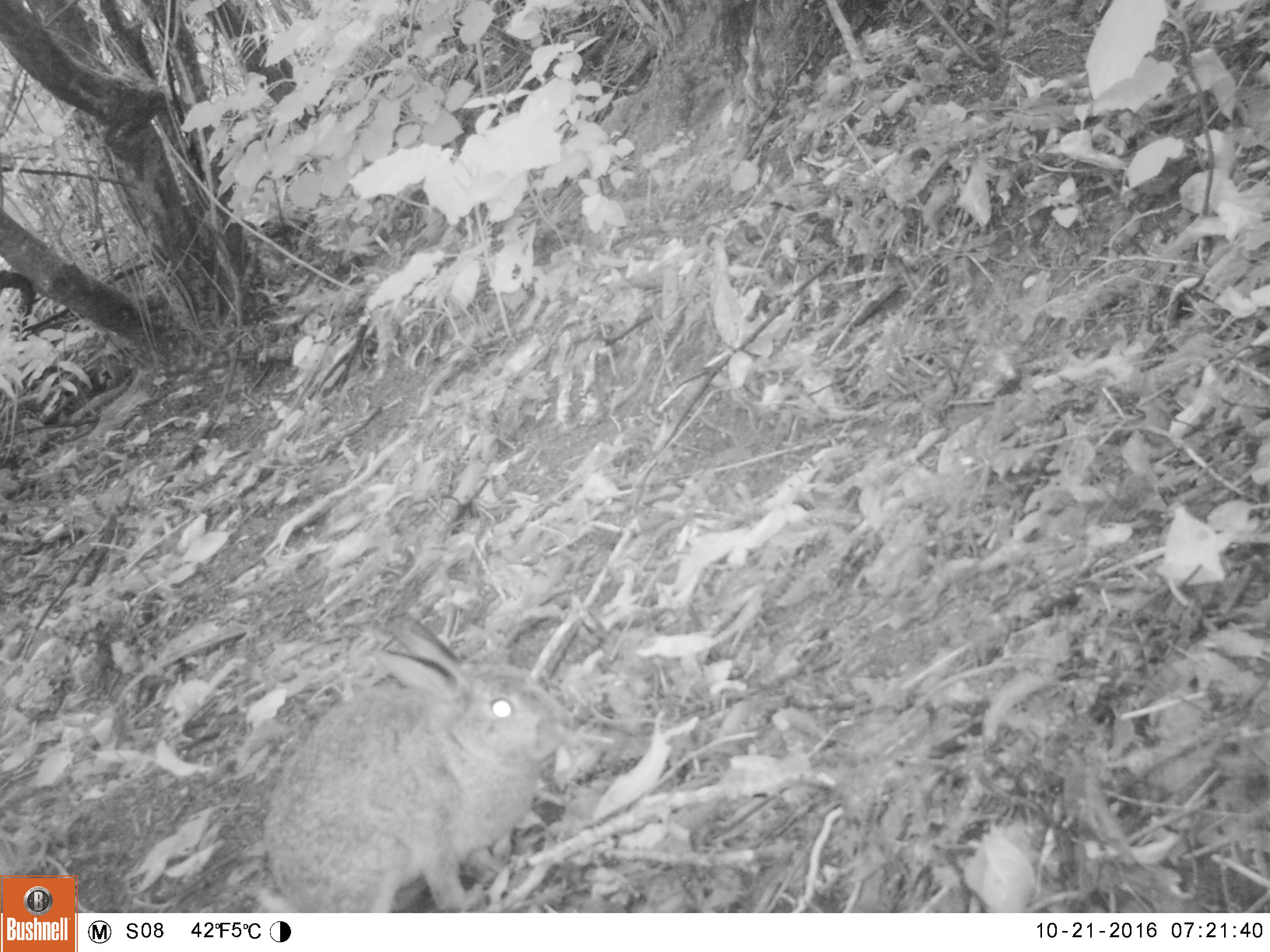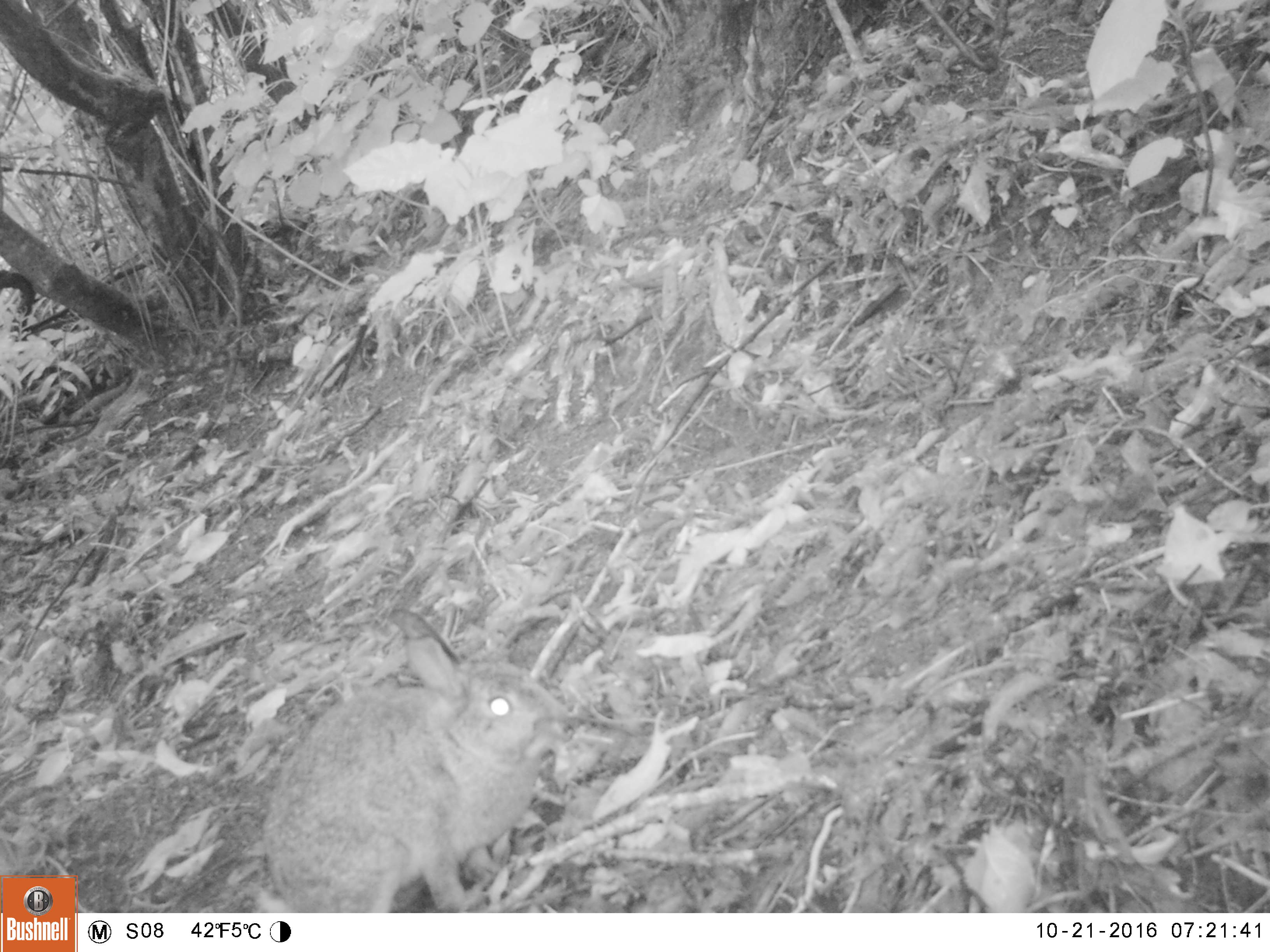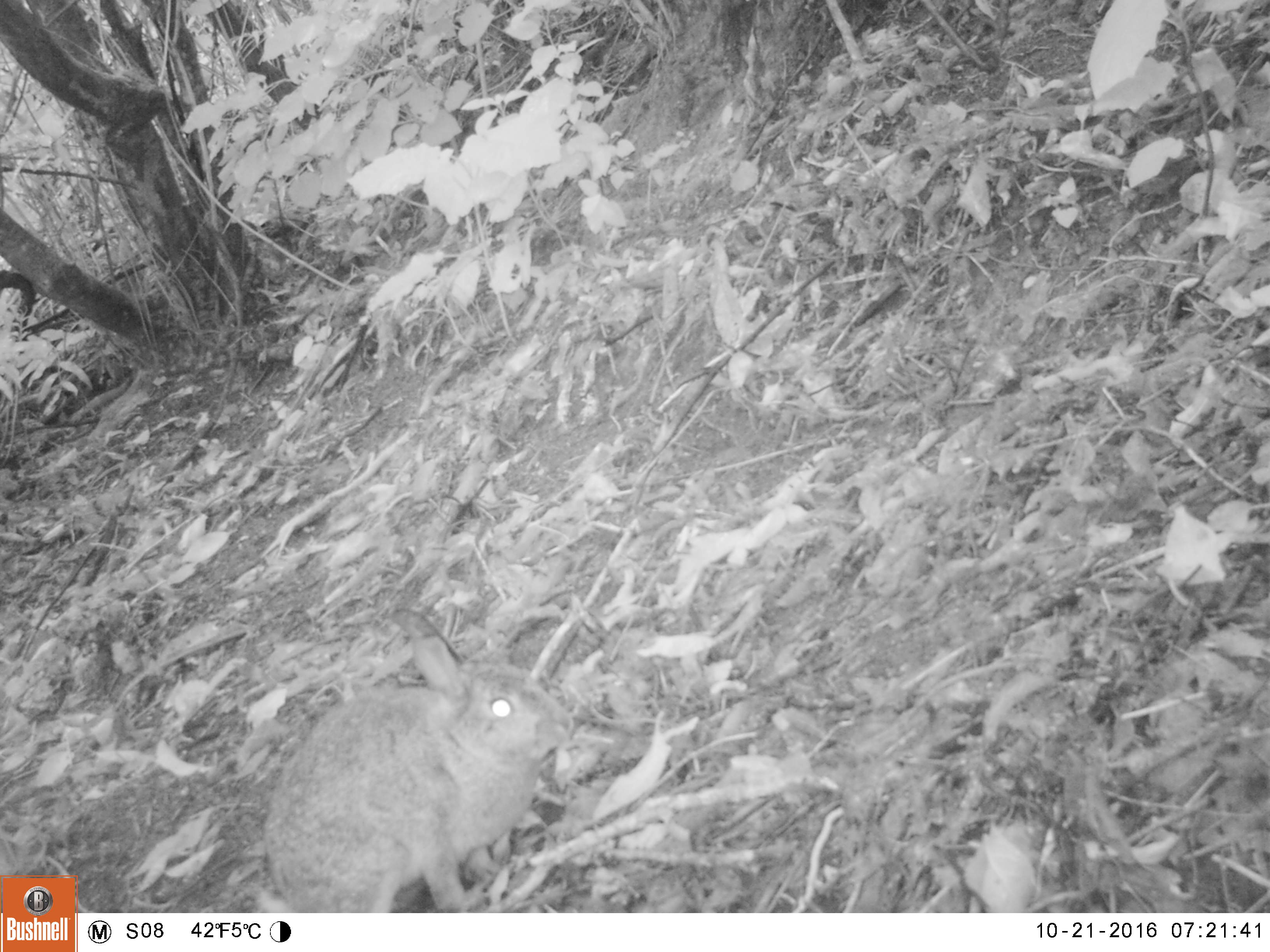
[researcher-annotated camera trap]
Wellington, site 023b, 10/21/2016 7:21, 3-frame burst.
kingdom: Animalia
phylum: Chordata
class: Mammalia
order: Lagomorpha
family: Leporidae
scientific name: Leporidae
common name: rabbit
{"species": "rabbit (Leporidae)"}